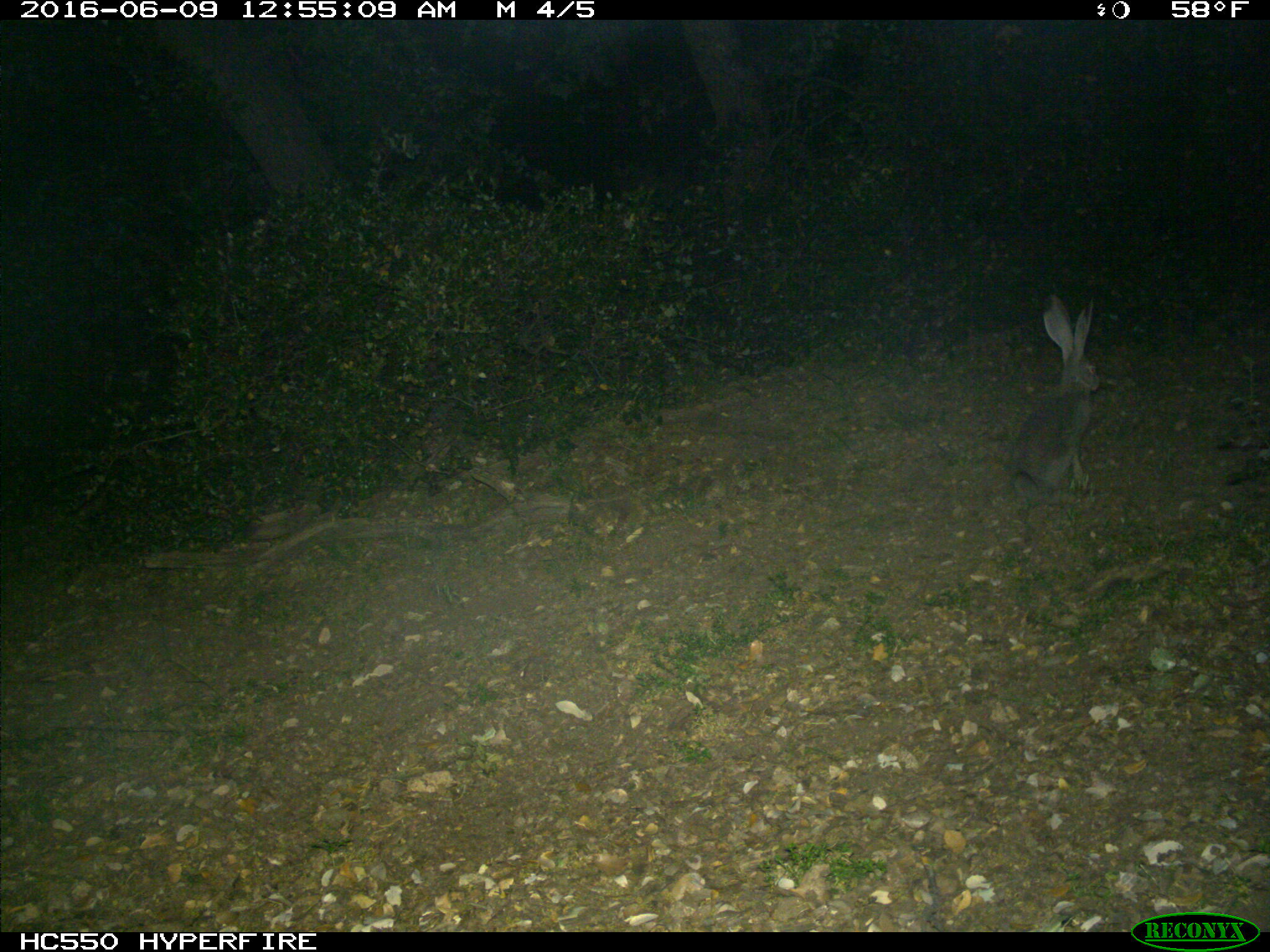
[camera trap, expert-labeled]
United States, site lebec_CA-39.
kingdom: Animalia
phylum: Chordata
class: Mammalia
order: Lagomorpha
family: Leporidae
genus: Lepus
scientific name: Lepus californicus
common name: black-tailed jackrabbit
Lepus californicus (black-tailed jackrabbit).